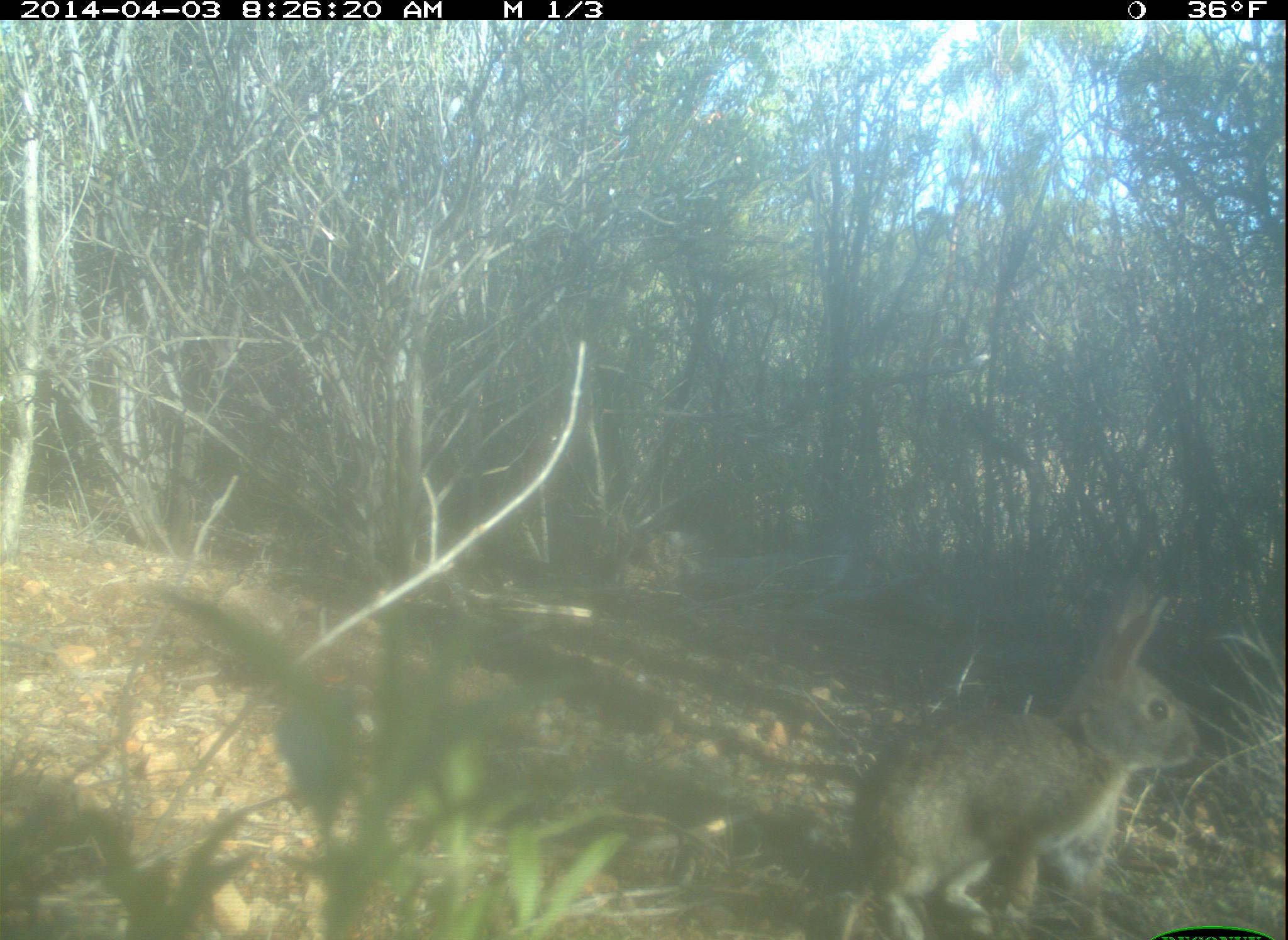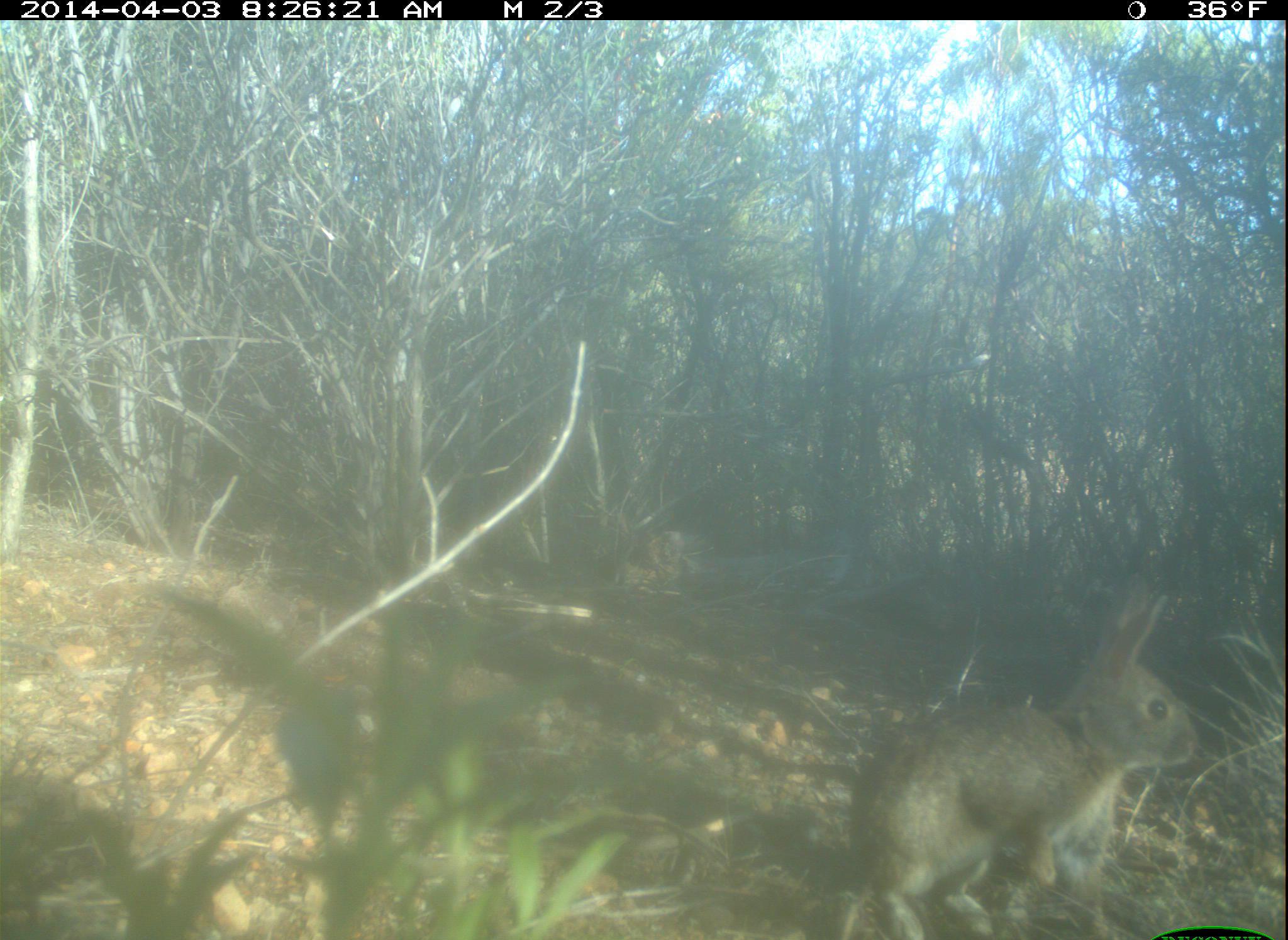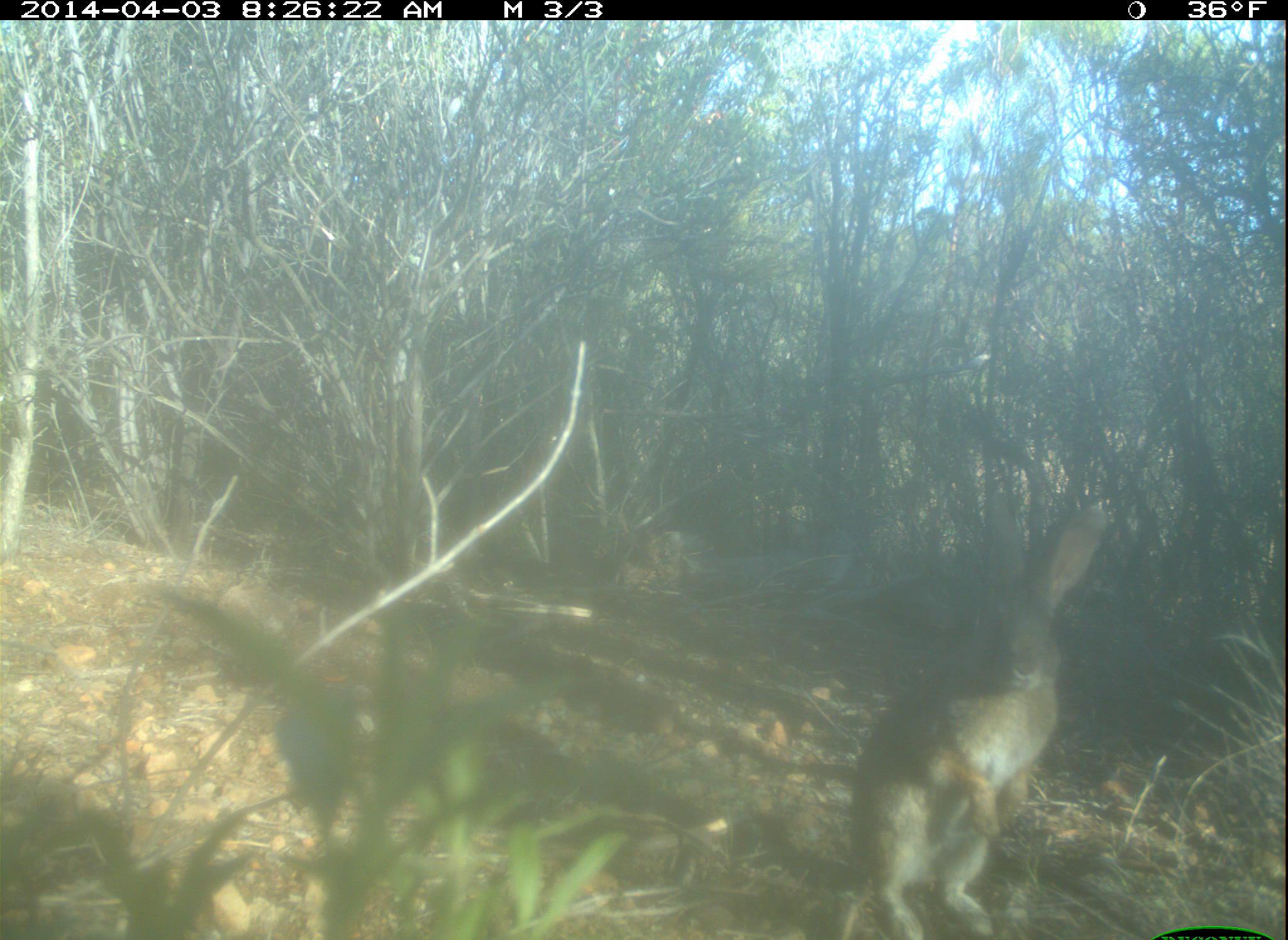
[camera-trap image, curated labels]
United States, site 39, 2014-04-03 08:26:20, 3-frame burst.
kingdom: Animalia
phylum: Chordata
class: Mammalia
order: Lagomorpha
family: Leporidae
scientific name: Leporidae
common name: rabbits and hares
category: rabbit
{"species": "rabbit (rabbits and hares) (Leporidae)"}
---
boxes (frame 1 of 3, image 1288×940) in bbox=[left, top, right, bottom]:
rabbit: bbox=[823, 577, 1201, 940]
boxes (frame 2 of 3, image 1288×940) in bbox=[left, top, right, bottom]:
rabbit: bbox=[815, 575, 1204, 940]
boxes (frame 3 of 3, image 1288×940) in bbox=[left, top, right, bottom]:
rabbit: bbox=[808, 492, 1117, 940]